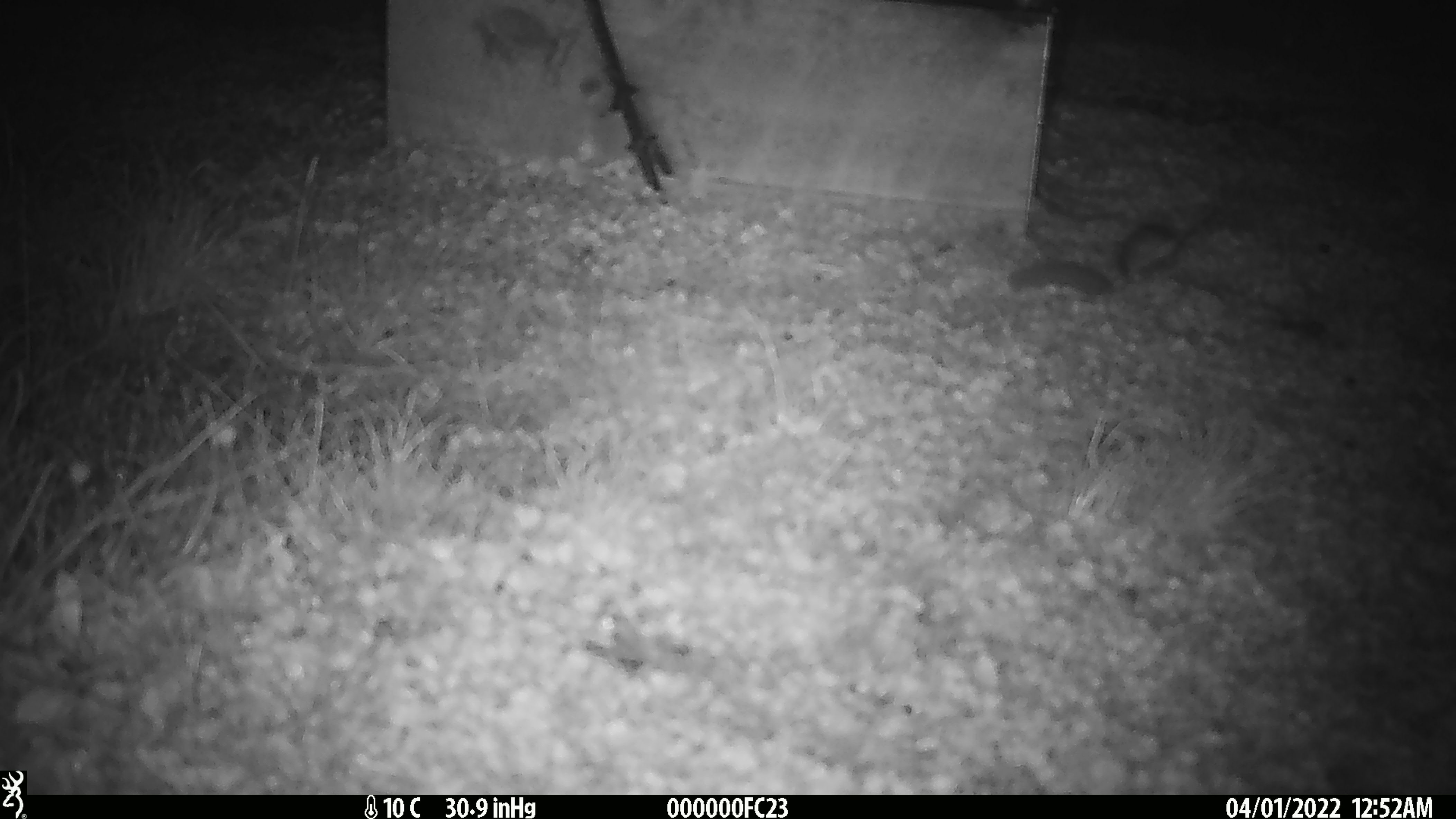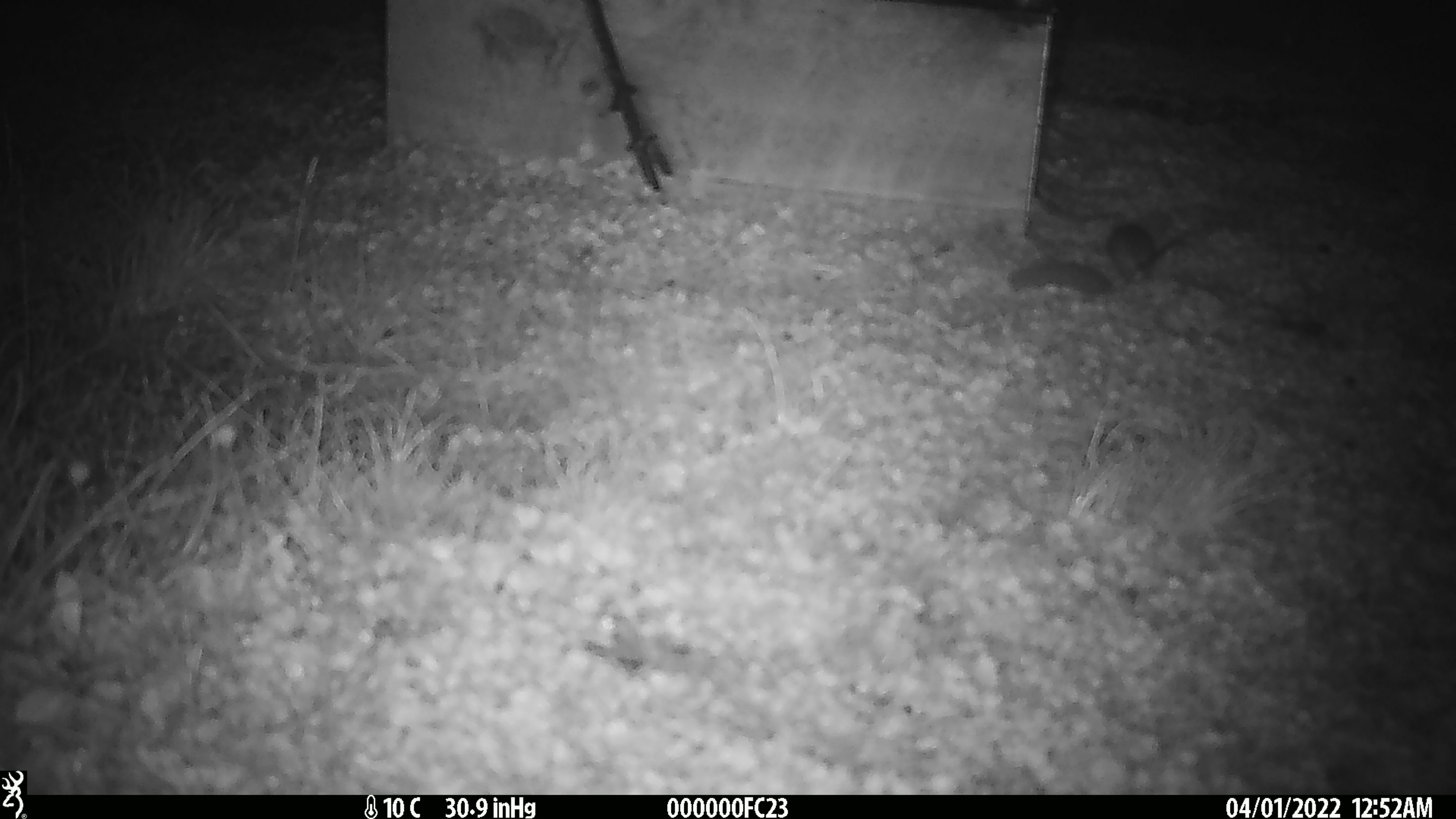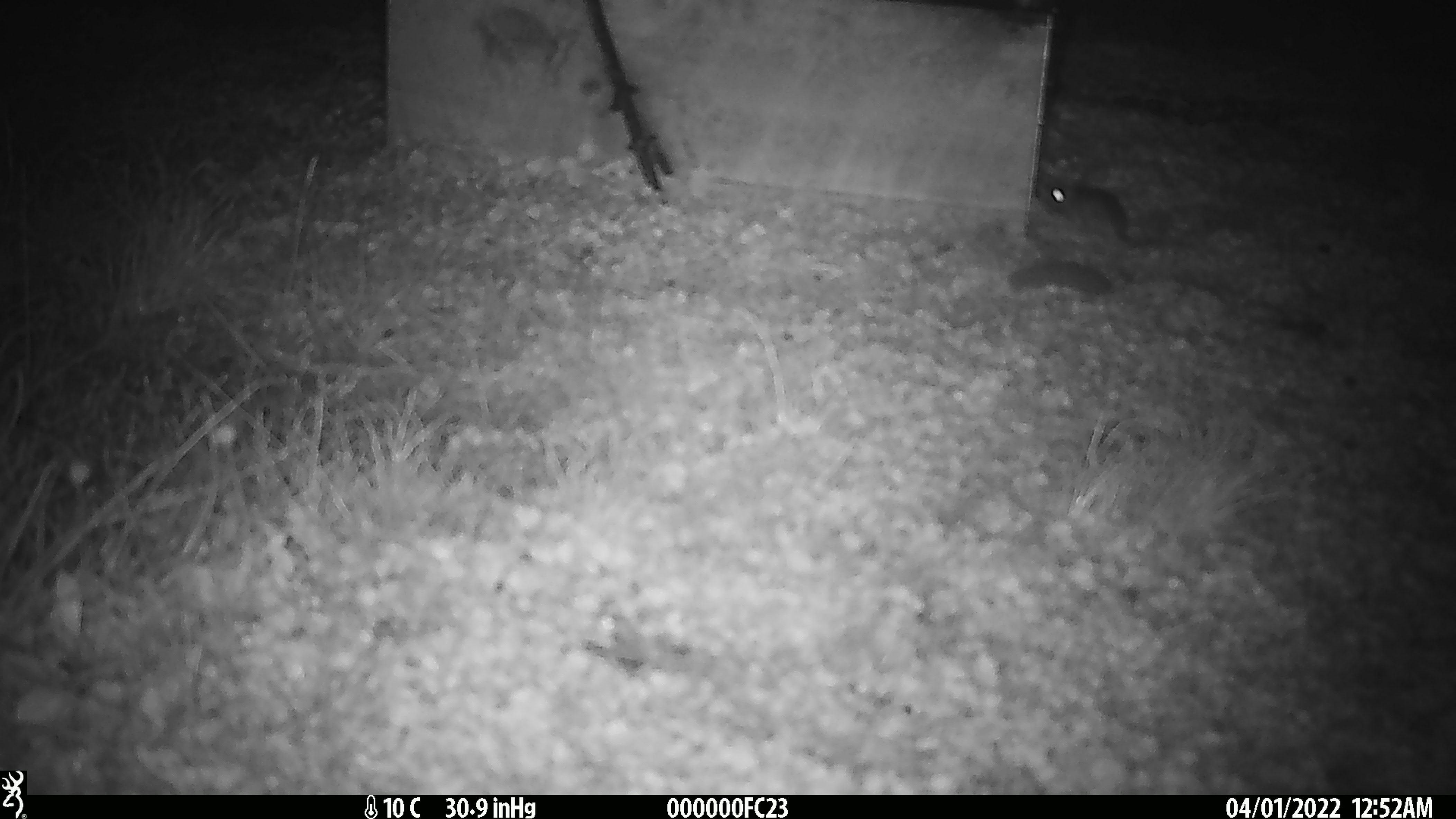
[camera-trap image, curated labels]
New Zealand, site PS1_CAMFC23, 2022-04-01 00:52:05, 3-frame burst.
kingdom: Animalia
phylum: Chordata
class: Mammalia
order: Rodentia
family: Muridae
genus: Mus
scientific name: Mus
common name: mouse